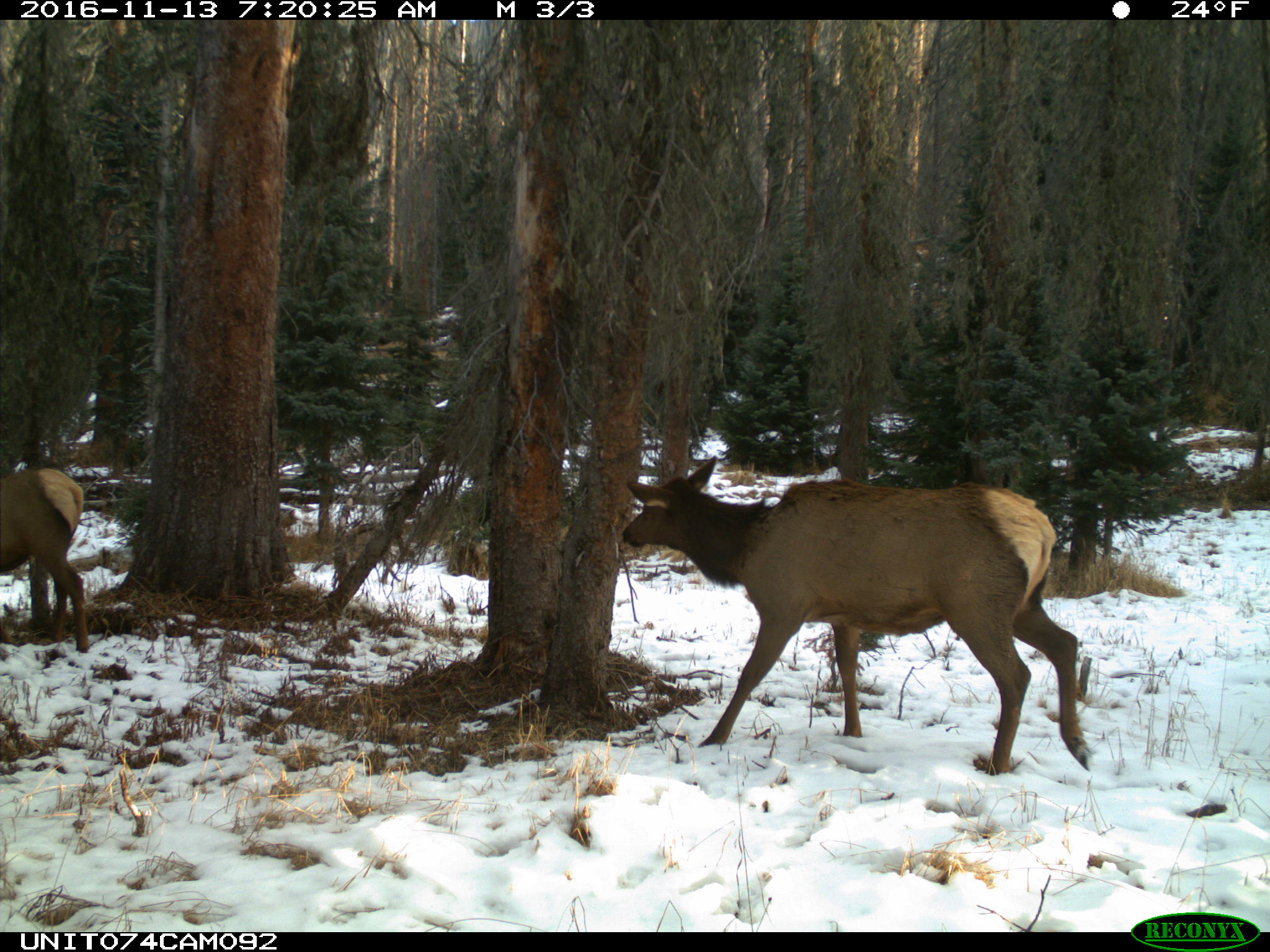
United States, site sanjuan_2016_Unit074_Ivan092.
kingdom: Animalia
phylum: Chordata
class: Mammalia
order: Artiodactyla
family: Cervidae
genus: Cervus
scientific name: Cervus elaphus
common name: red deer